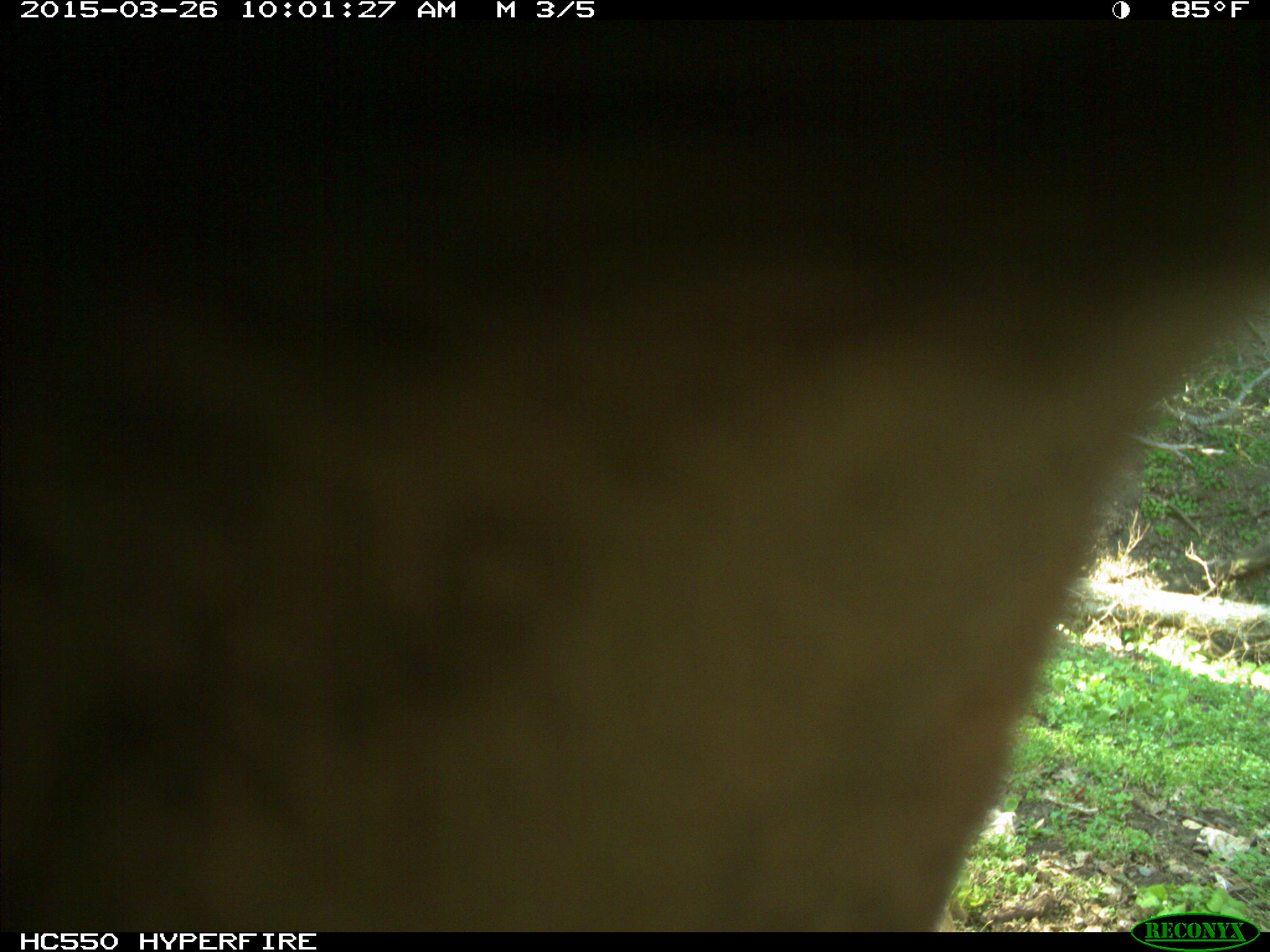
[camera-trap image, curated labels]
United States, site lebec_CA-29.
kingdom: Animalia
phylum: Chordata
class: Mammalia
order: Artiodactyla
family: Bovidae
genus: Bos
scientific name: Bos taurus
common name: domestic cow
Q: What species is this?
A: Bos taurus (domestic cow).